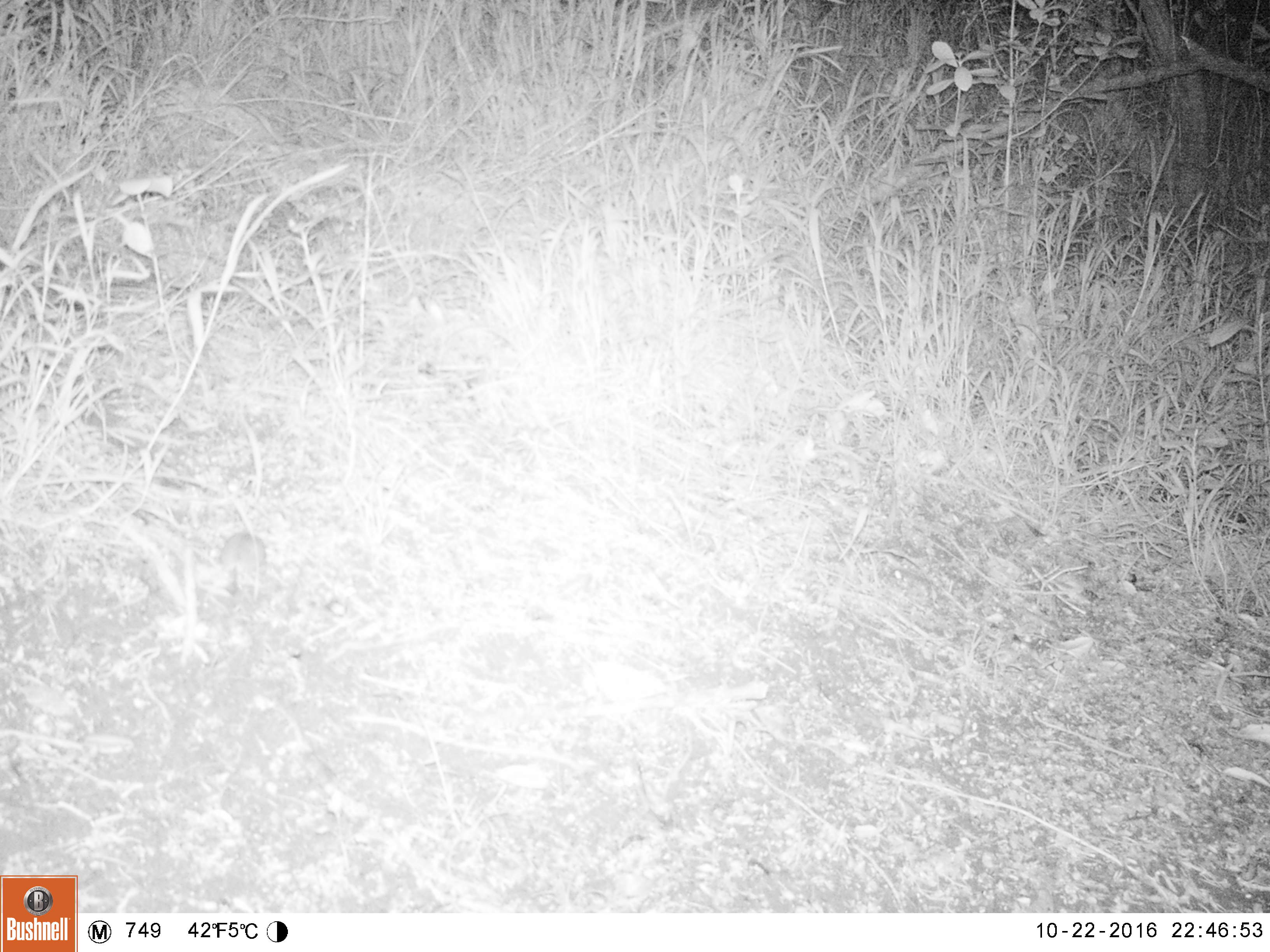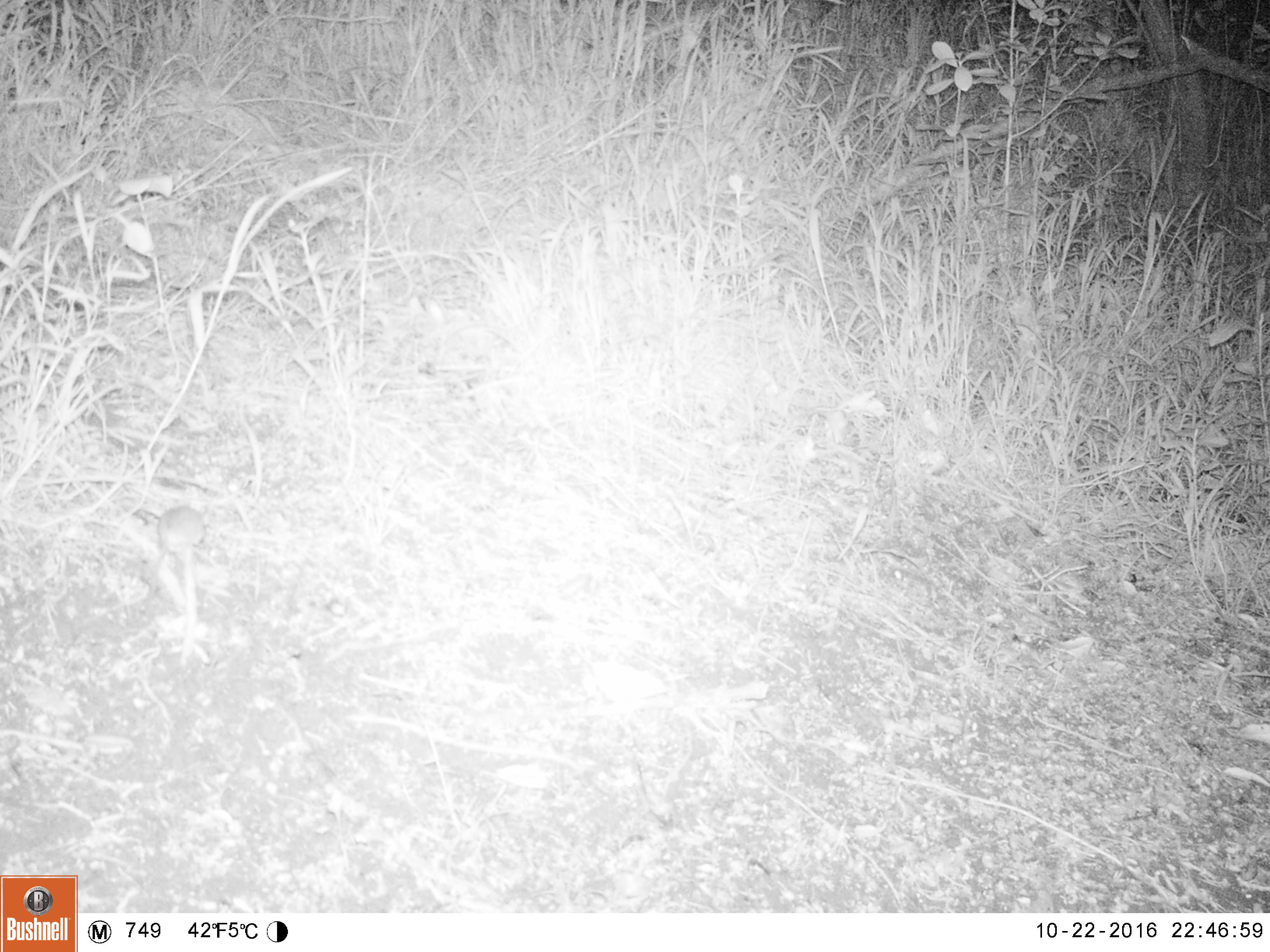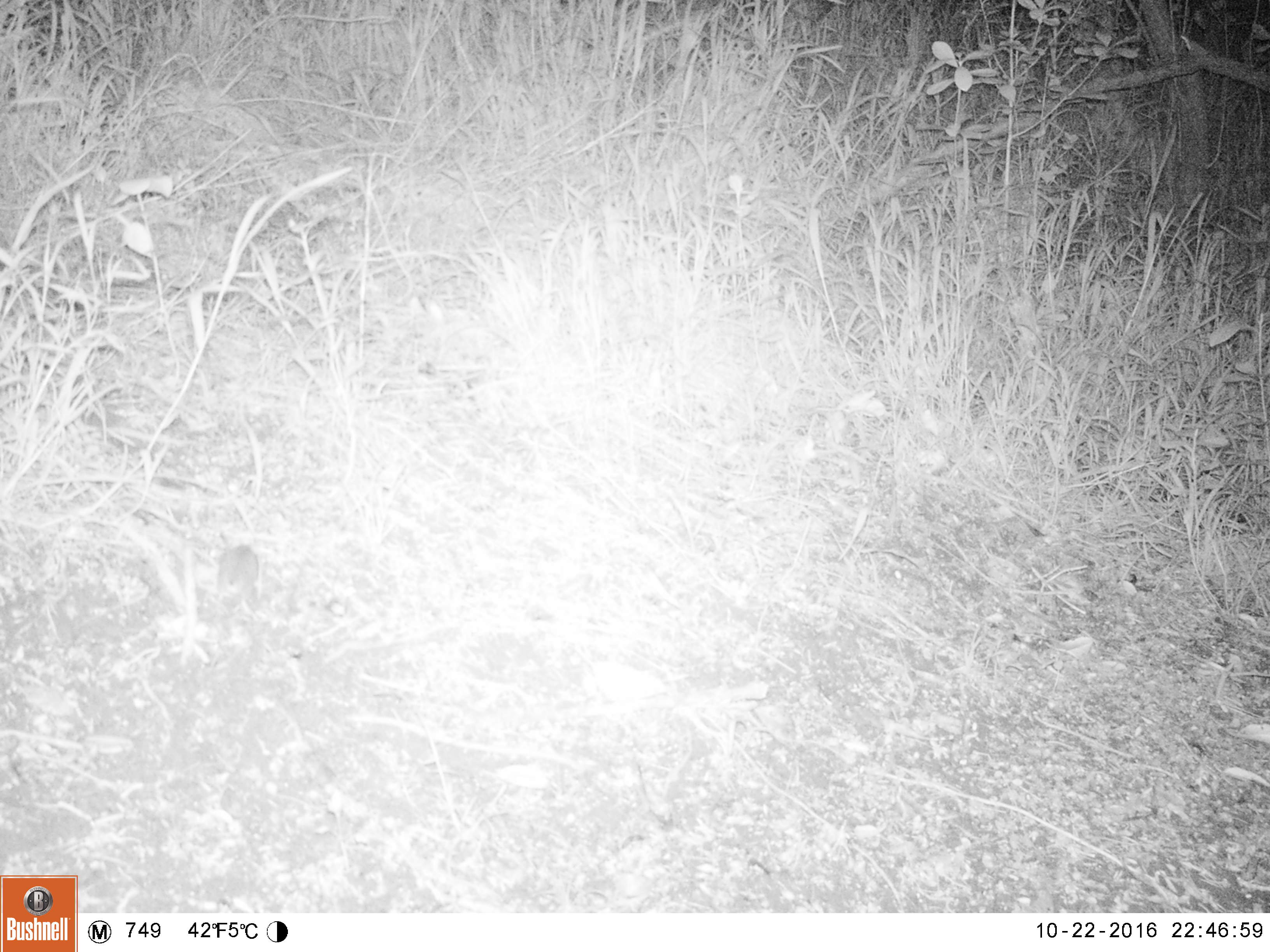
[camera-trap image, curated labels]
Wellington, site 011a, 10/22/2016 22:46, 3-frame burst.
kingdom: Animalia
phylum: Chordata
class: Mammalia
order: Rodentia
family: Muridae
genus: Mus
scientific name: Mus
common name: mouse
Mouse (Mus).